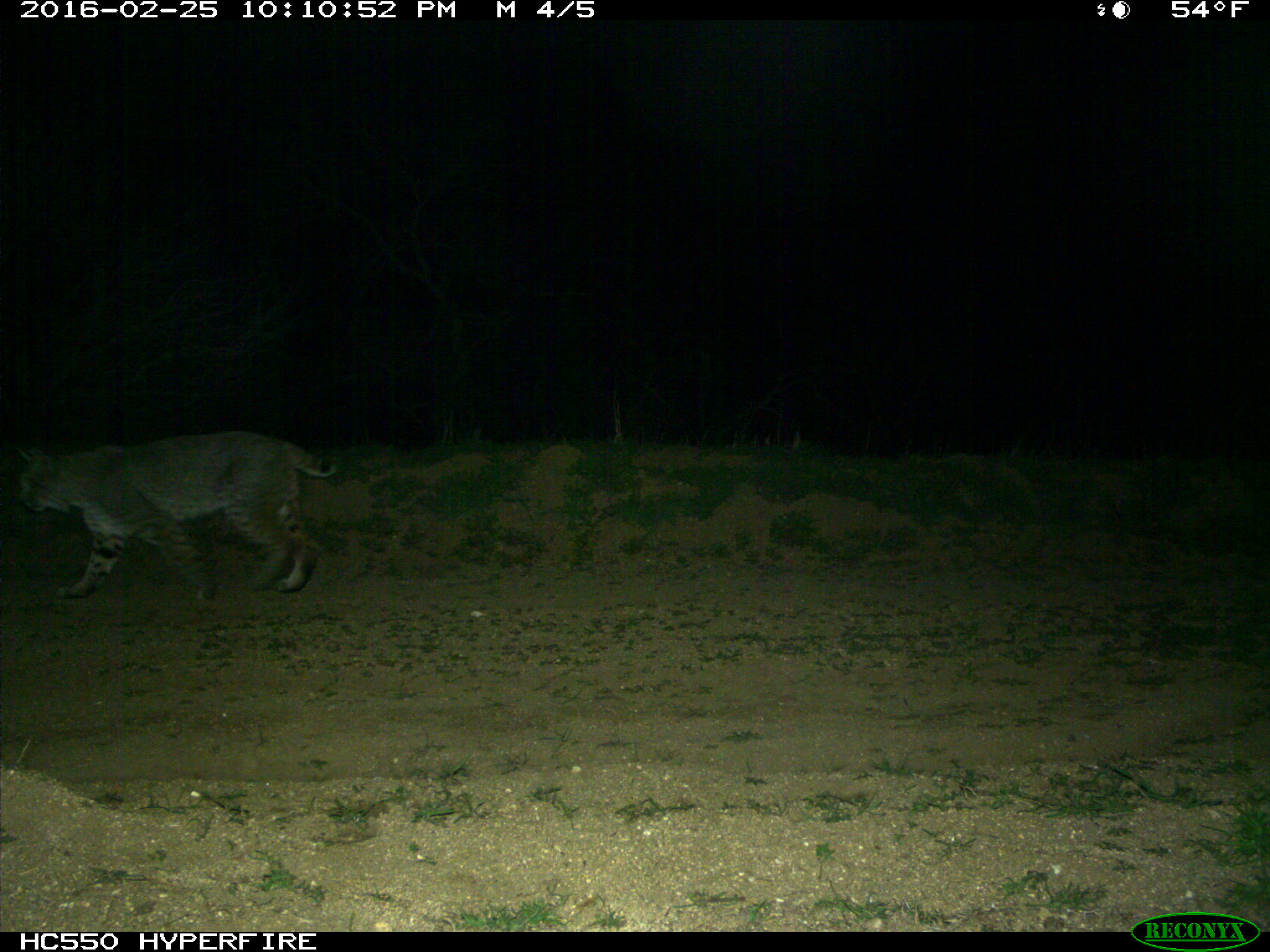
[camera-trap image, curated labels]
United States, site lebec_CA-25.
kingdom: Animalia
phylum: Chordata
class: Mammalia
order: Carnivora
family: Felidae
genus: Lynx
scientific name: Lynx rufus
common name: bobcat